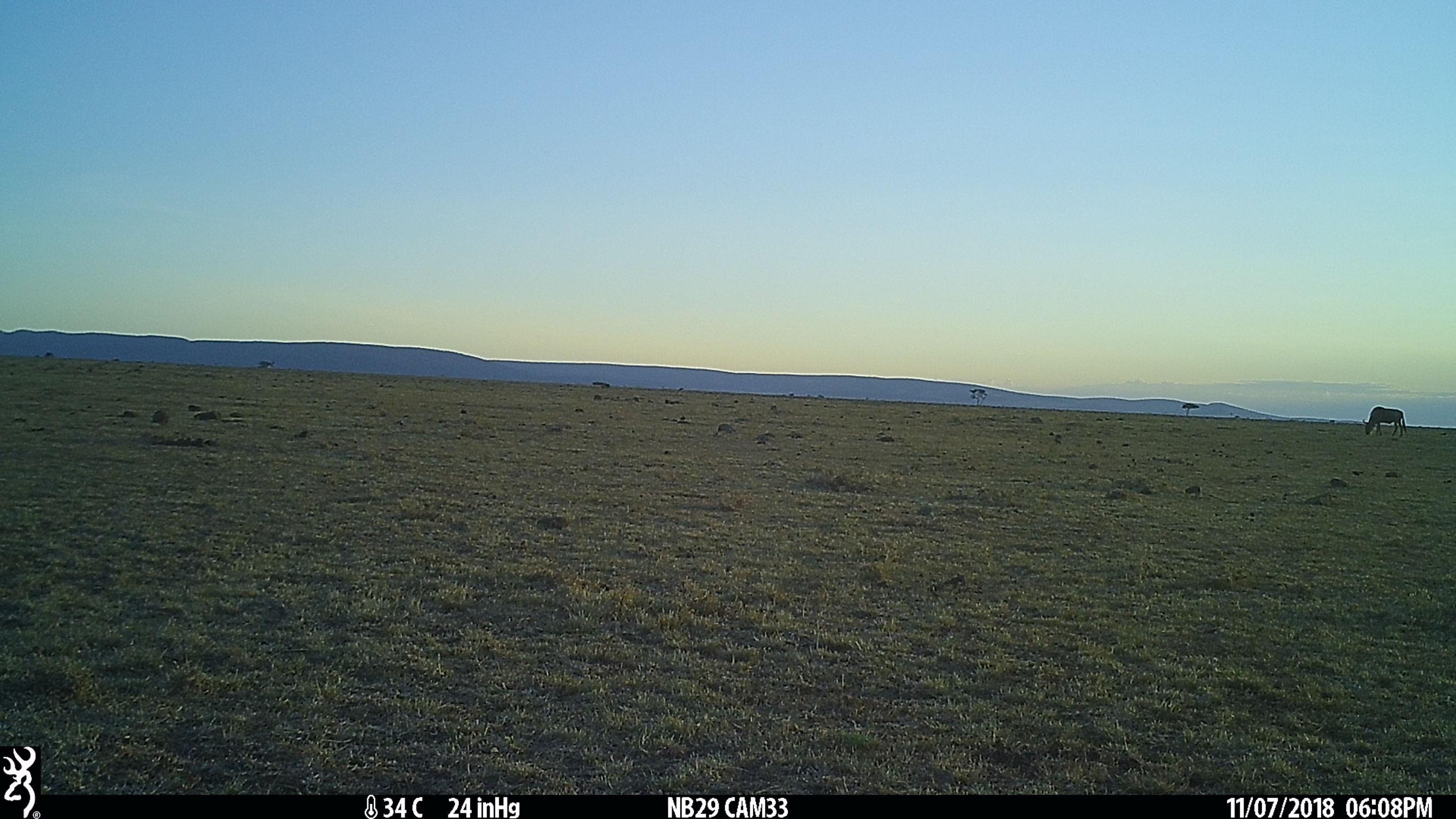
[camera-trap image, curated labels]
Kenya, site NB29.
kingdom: Animalia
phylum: Chordata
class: Mammalia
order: Artiodactyla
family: Bovidae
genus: Connochaetes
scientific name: Connochaetes taurinus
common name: blue wildebeest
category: wildebeest